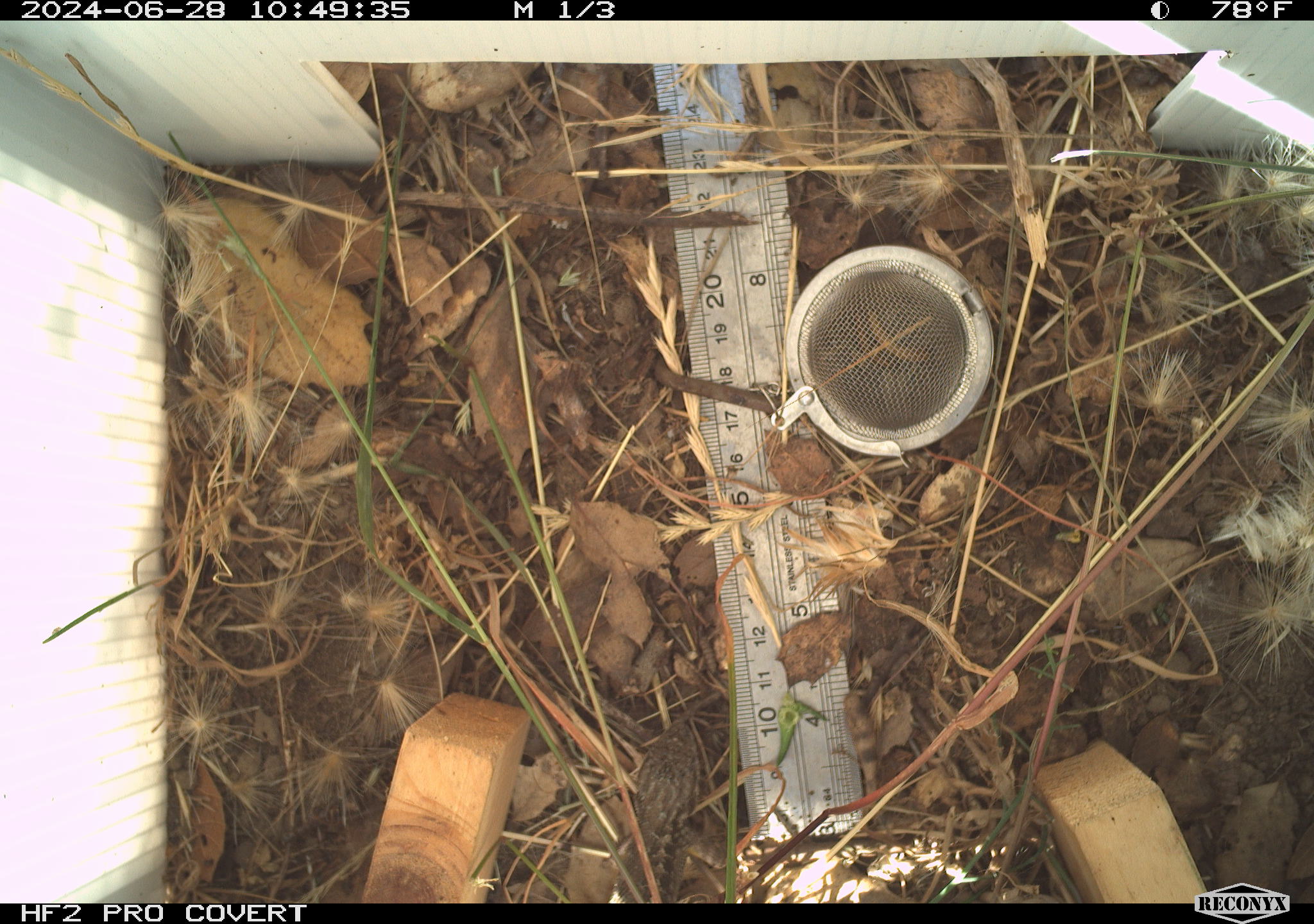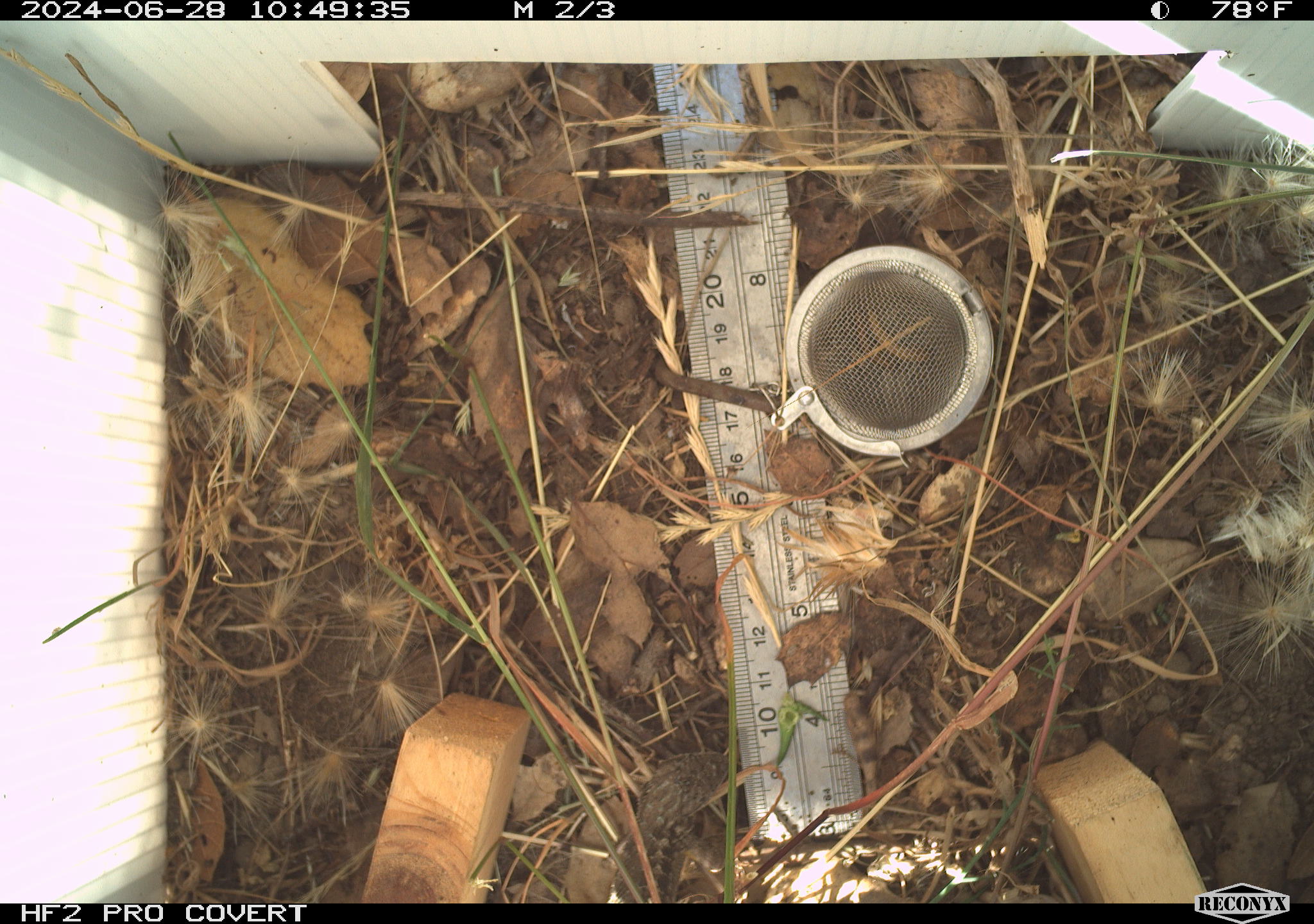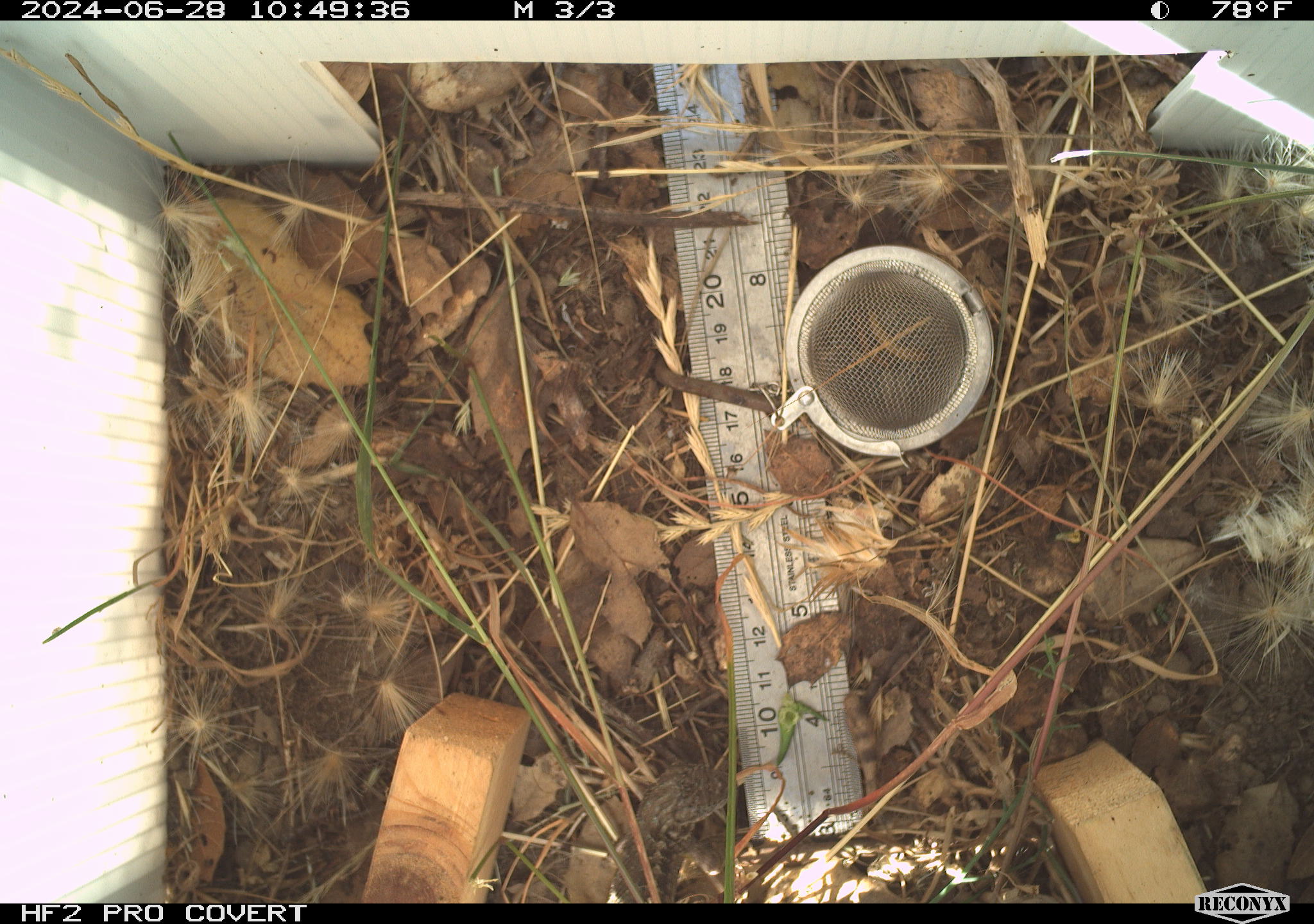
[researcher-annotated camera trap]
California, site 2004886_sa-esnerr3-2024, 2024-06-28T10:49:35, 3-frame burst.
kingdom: Animalia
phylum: Chordata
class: Reptilia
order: Squamata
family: Phrynosomatidae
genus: Sceloporus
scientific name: Sceloporus occidentalis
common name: western fence lizard